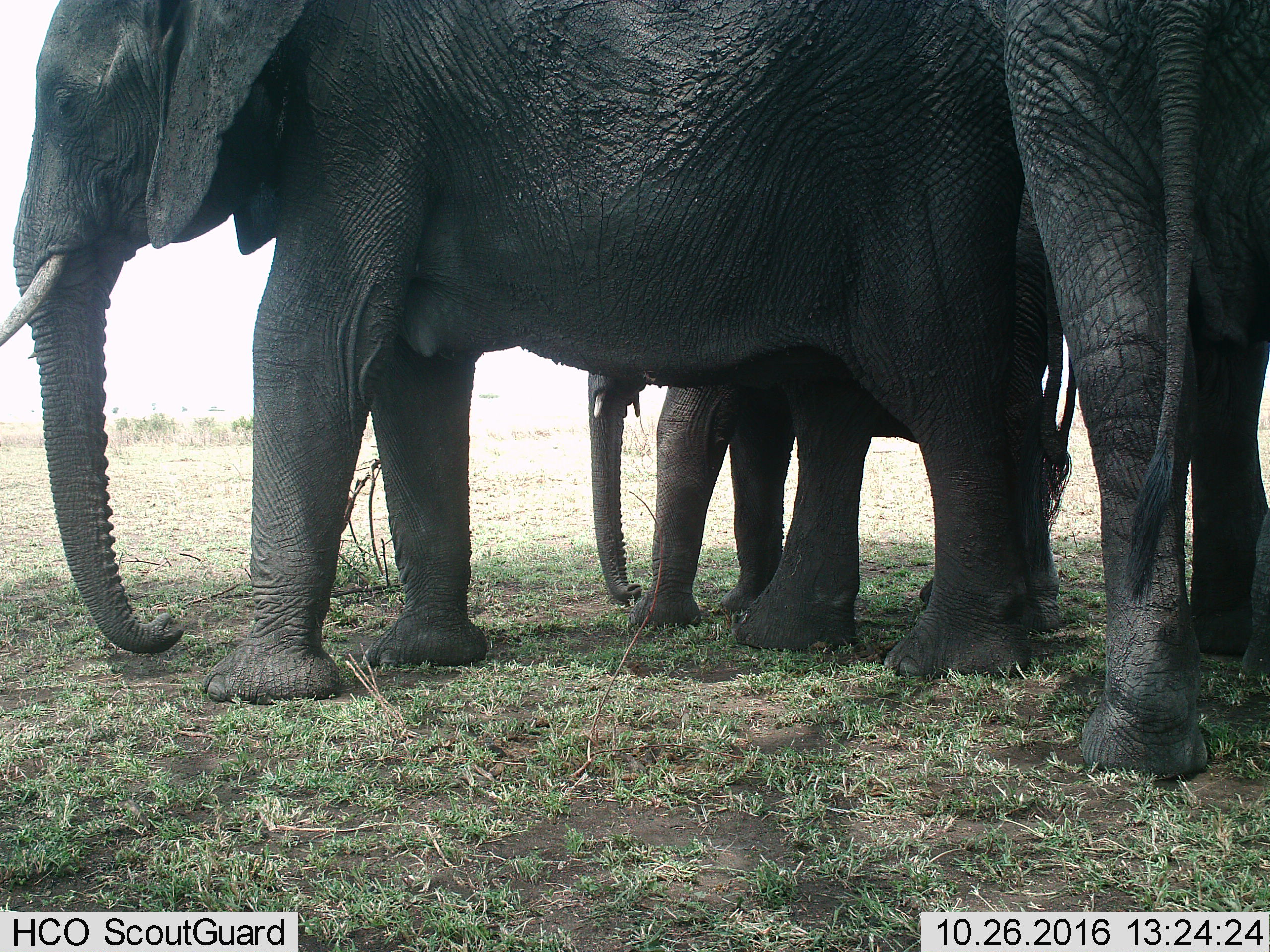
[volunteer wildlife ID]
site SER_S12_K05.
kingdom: Animalia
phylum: Chordata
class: Mammalia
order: Proboscidea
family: Elephantidae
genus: Loxodonta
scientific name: Loxodonta africana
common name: african bush elephant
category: elephant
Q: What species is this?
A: Elephant (african bush elephant) (Loxodonta africana).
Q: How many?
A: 3.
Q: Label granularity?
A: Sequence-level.